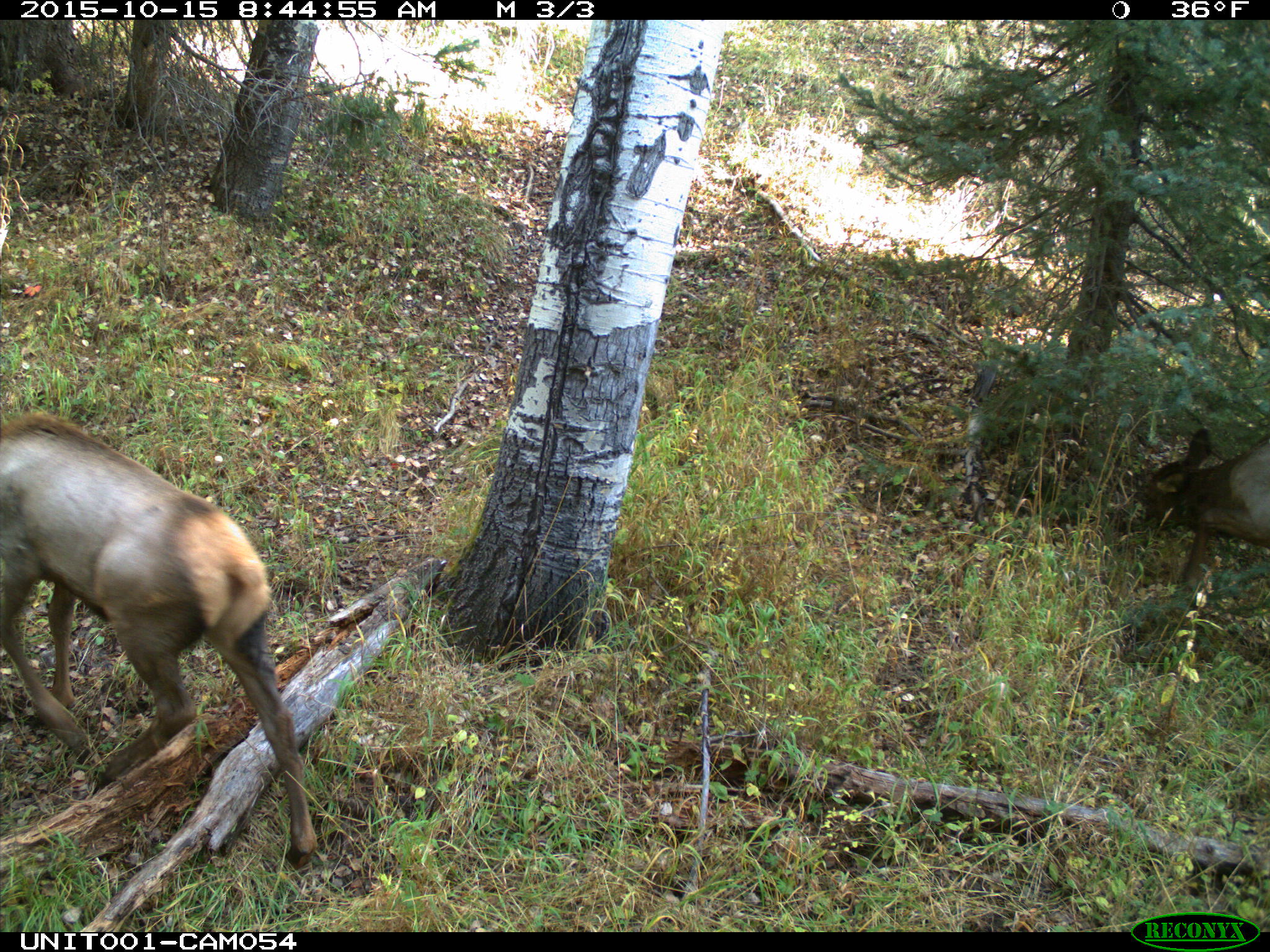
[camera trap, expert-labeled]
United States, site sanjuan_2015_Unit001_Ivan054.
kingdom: Animalia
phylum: Chordata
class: Mammalia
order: Artiodactyla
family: Cervidae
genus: Cervus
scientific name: Cervus elaphus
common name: red deer